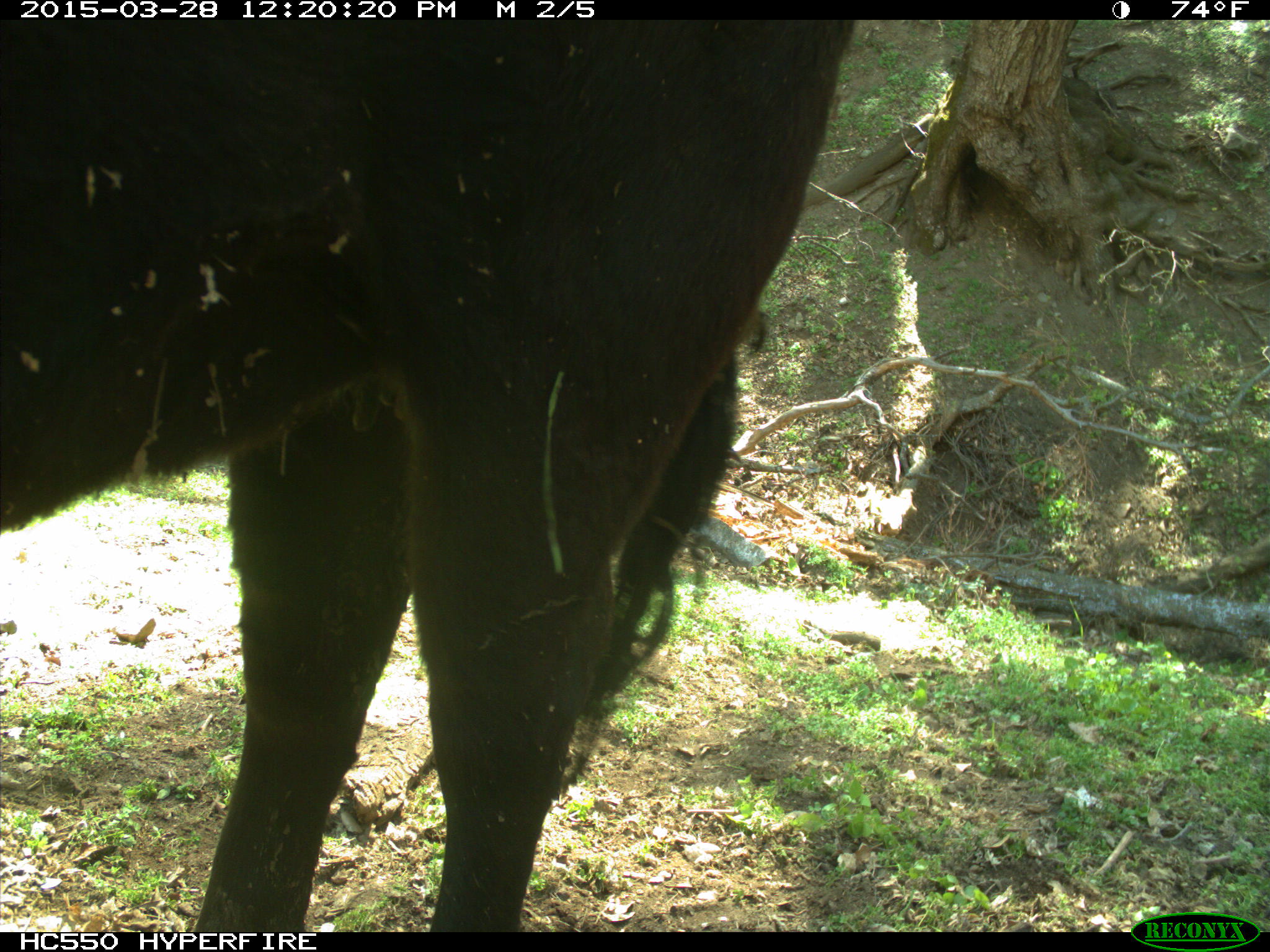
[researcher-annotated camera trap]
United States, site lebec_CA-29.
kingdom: Animalia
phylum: Chordata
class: Mammalia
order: Artiodactyla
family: Bovidae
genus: Bos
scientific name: Bos taurus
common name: domestic cow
Bos taurus (domestic cow).